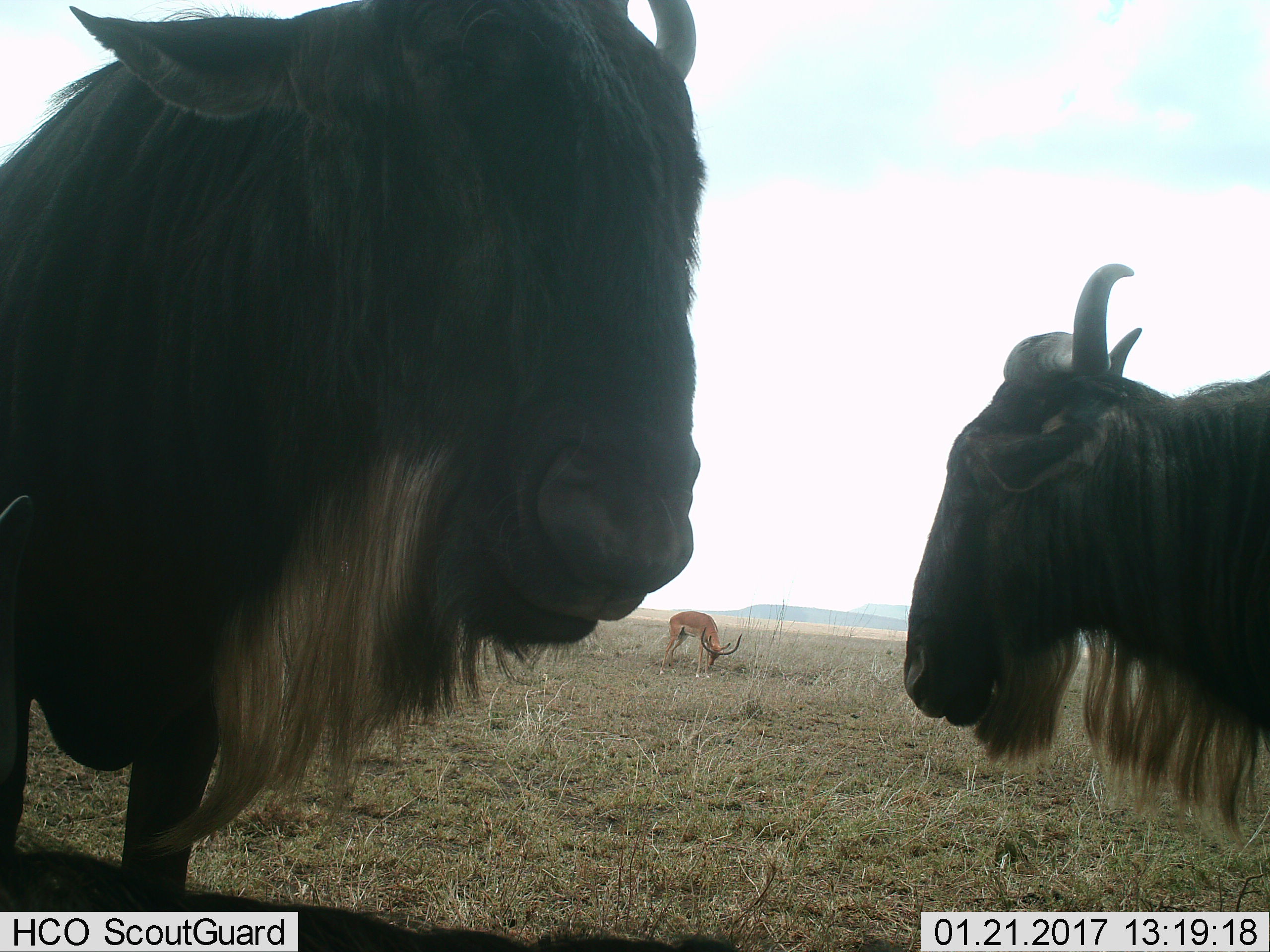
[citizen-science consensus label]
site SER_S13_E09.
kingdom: Animalia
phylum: Chordata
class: Mammalia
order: Artiodactyla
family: Bovidae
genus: Aepyceros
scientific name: Aepyceros melampus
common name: impala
Impala (Aepyceros melampus), count 1. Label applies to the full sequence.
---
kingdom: Animalia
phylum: Chordata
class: Mammalia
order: Artiodactyla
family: Bovidae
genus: Connochaetes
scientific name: Connochaetes taurinus taurinus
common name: blue wildebeest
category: wildebeestblue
Wildebeestblue (blue wildebeest) (Connochaetes taurinus taurinus), count 2. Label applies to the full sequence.